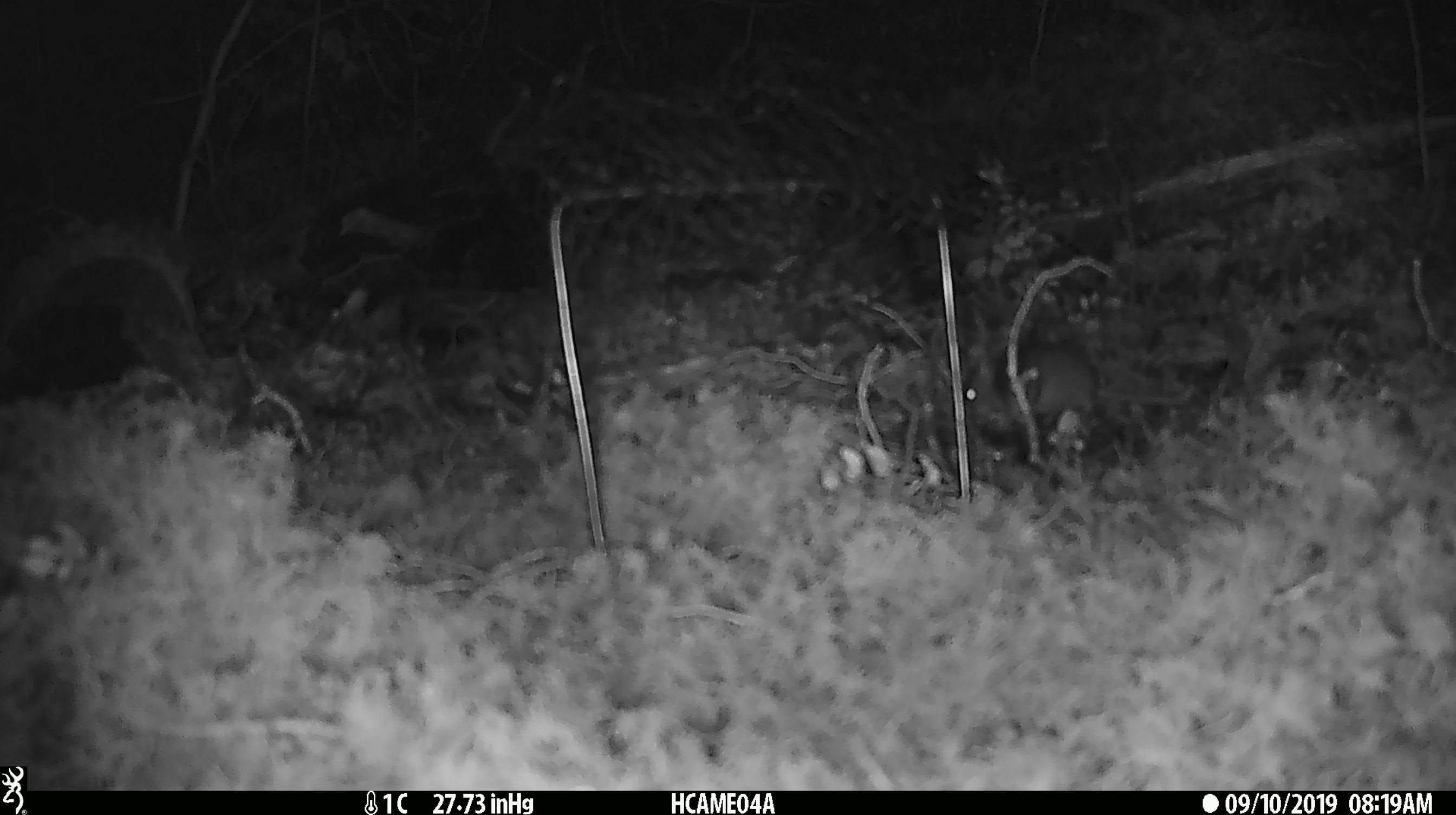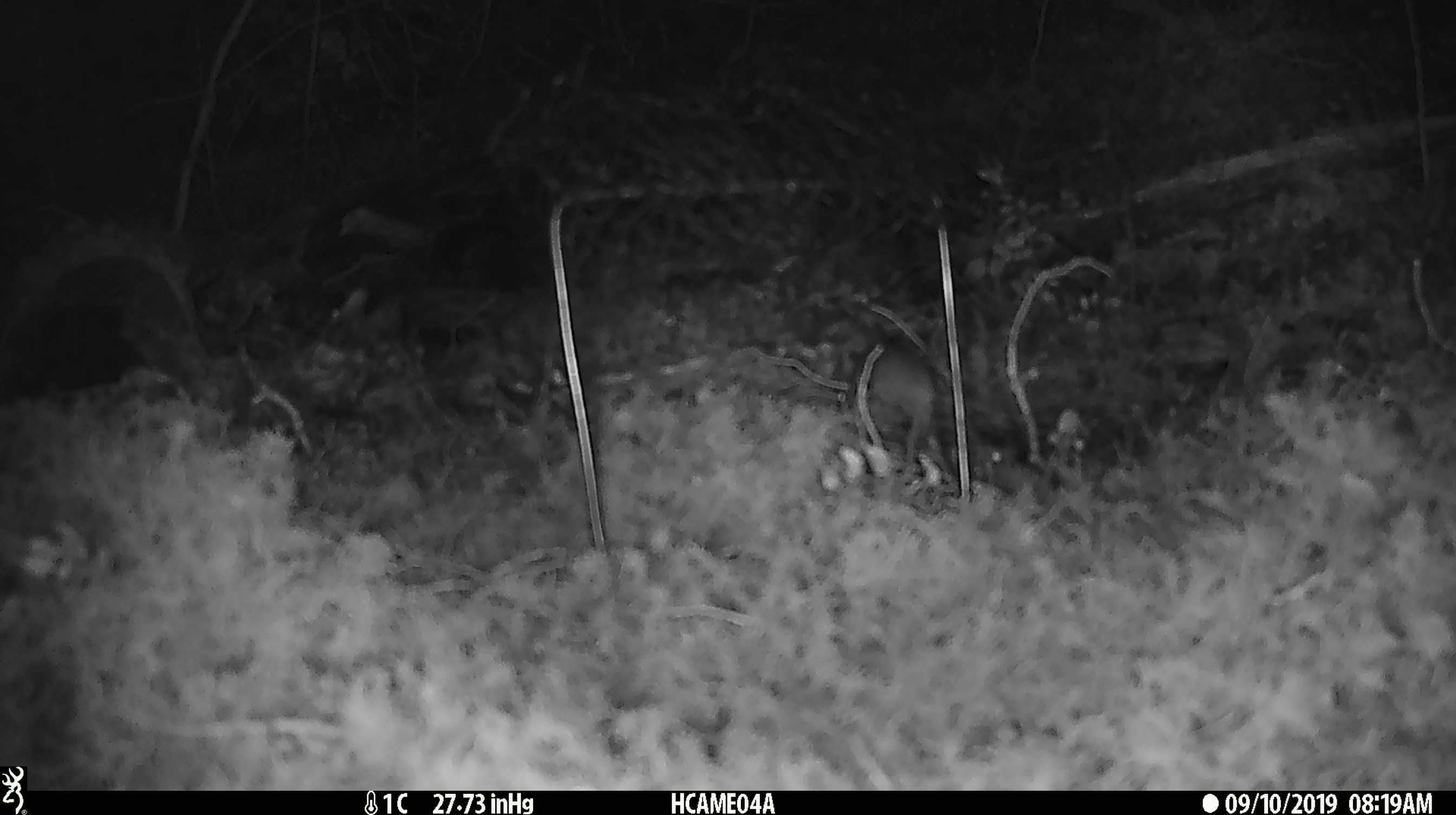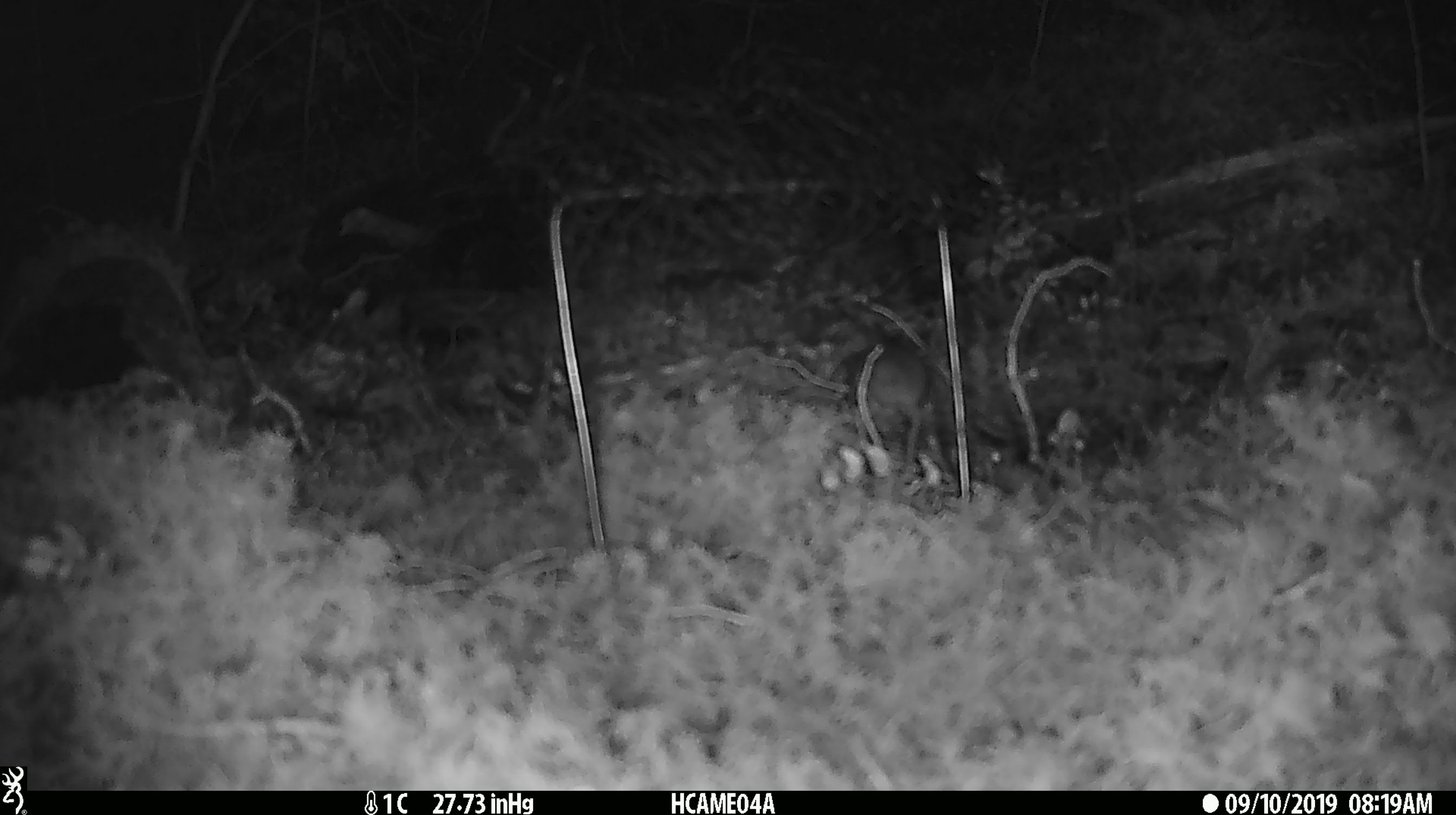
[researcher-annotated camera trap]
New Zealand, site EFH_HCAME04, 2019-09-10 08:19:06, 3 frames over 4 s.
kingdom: Animalia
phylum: Chordata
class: Mammalia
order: Rodentia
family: Muridae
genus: Mus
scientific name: Mus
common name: mouse